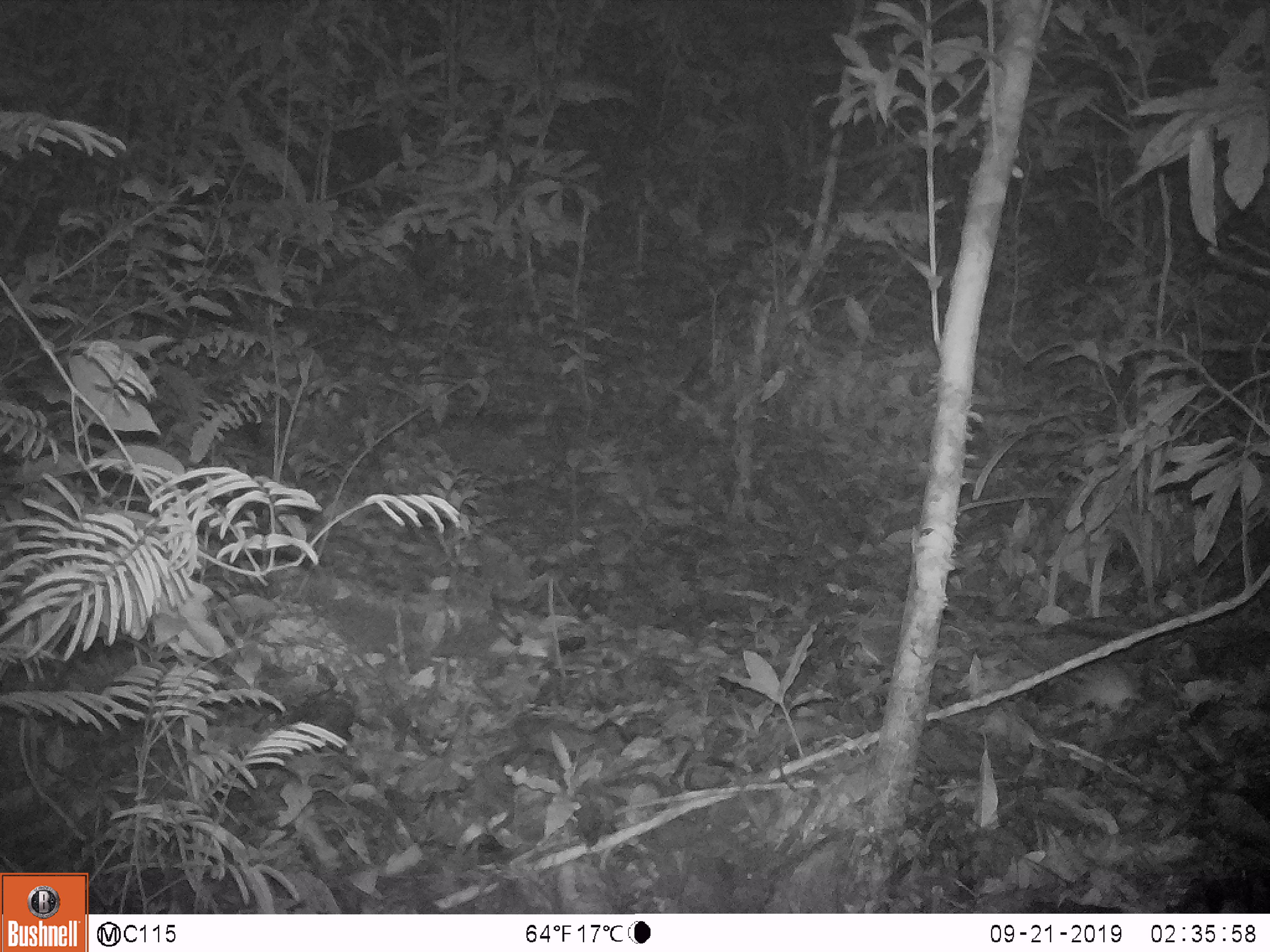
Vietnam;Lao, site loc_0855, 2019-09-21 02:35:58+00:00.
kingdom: Animalia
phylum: Chordata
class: Mammalia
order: Rodentia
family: Muridae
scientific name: Muridae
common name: old-world mice and rats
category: unidentified murid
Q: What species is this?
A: Unidentified murid (old-world mice and rats) (Muridae).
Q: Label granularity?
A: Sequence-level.